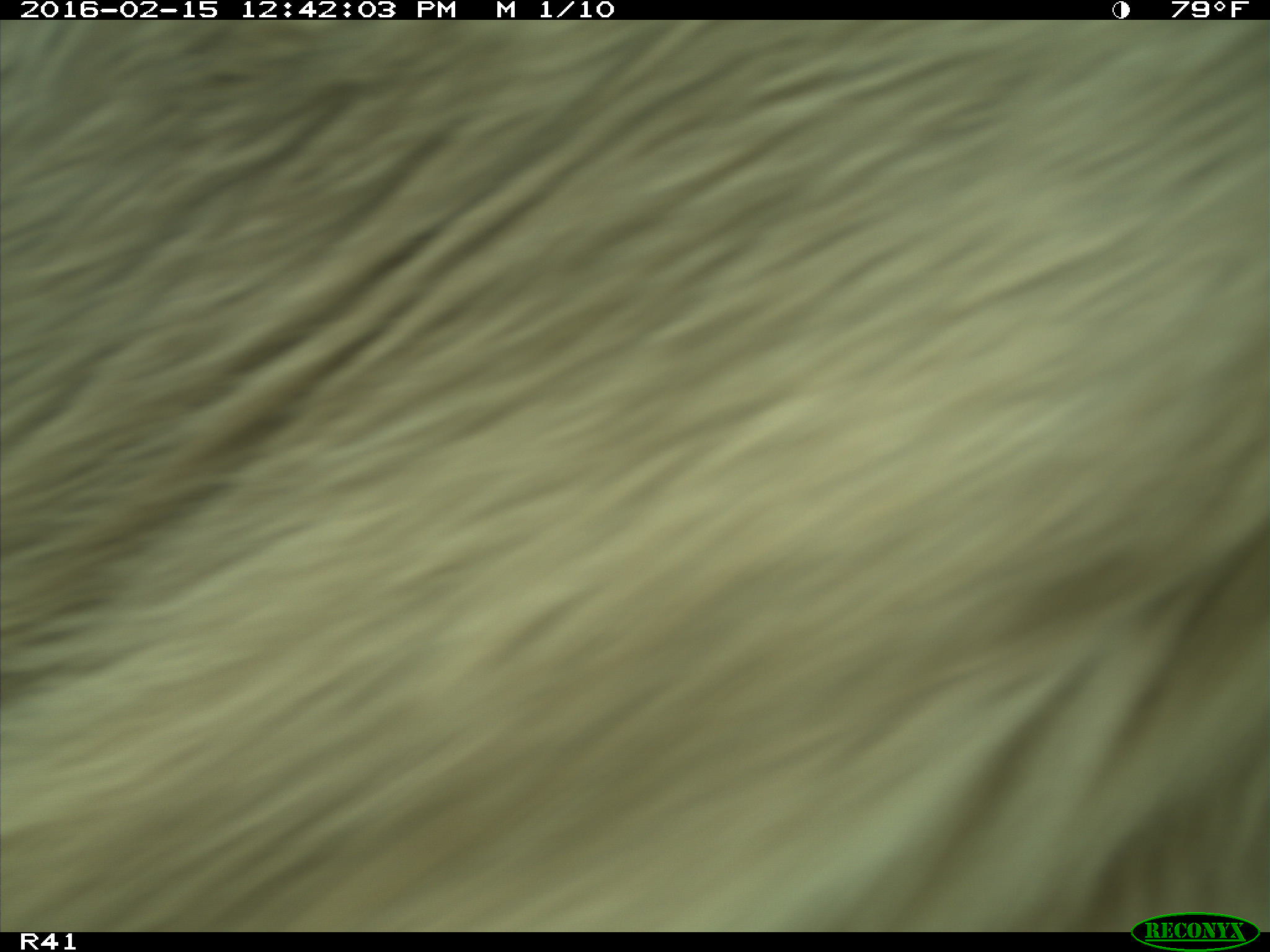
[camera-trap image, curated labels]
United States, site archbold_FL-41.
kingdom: Animalia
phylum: Chordata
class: Mammalia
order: Artiodactyla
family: Bovidae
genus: Bos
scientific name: Bos taurus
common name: domestic cow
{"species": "Bos taurus (domestic cow)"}